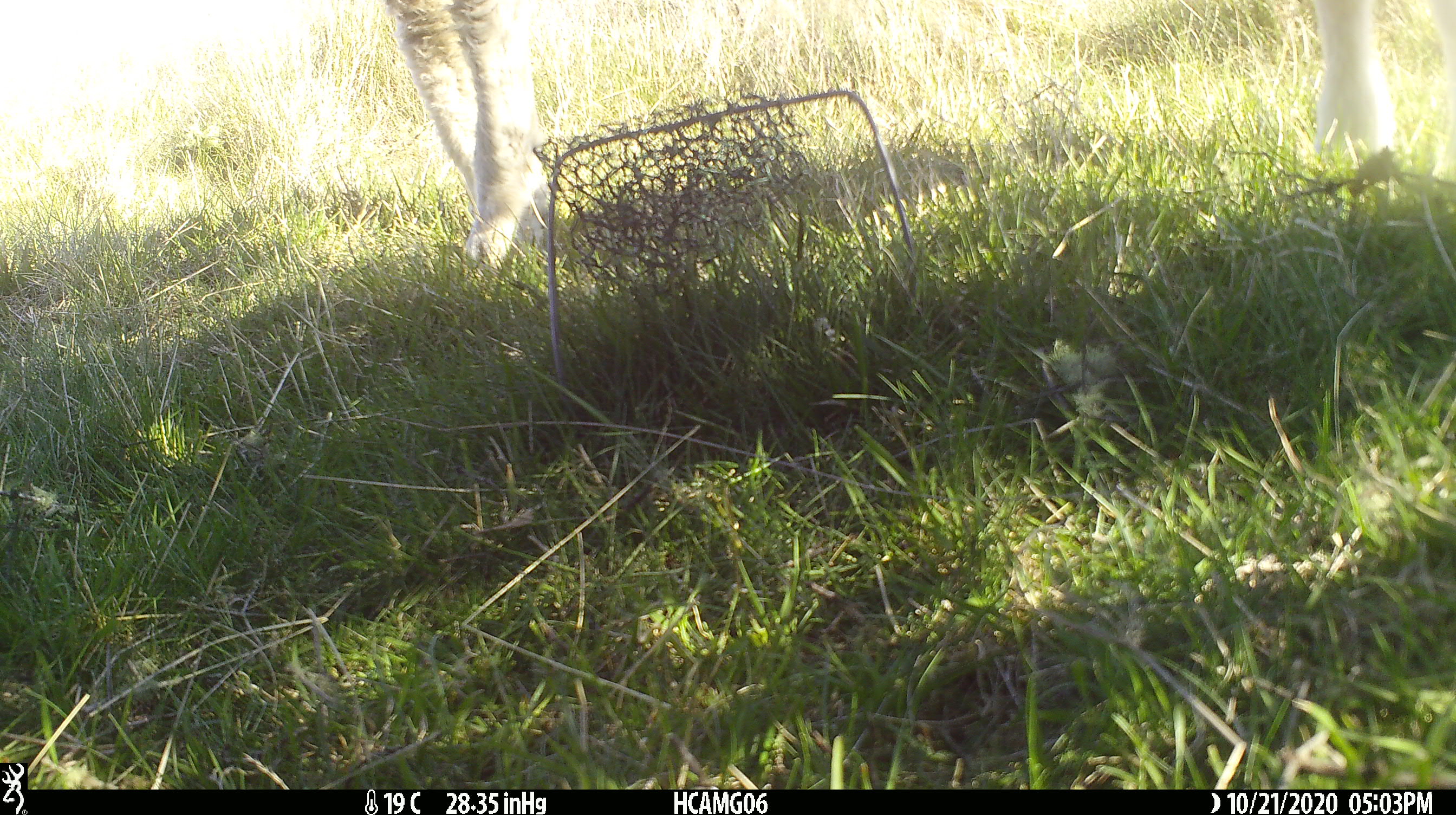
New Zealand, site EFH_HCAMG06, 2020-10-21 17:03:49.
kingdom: Animalia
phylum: Chordata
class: Mammalia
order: Artiodactyla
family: Bovidae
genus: Ovis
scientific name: Ovis aries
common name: domestic sheep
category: sheep